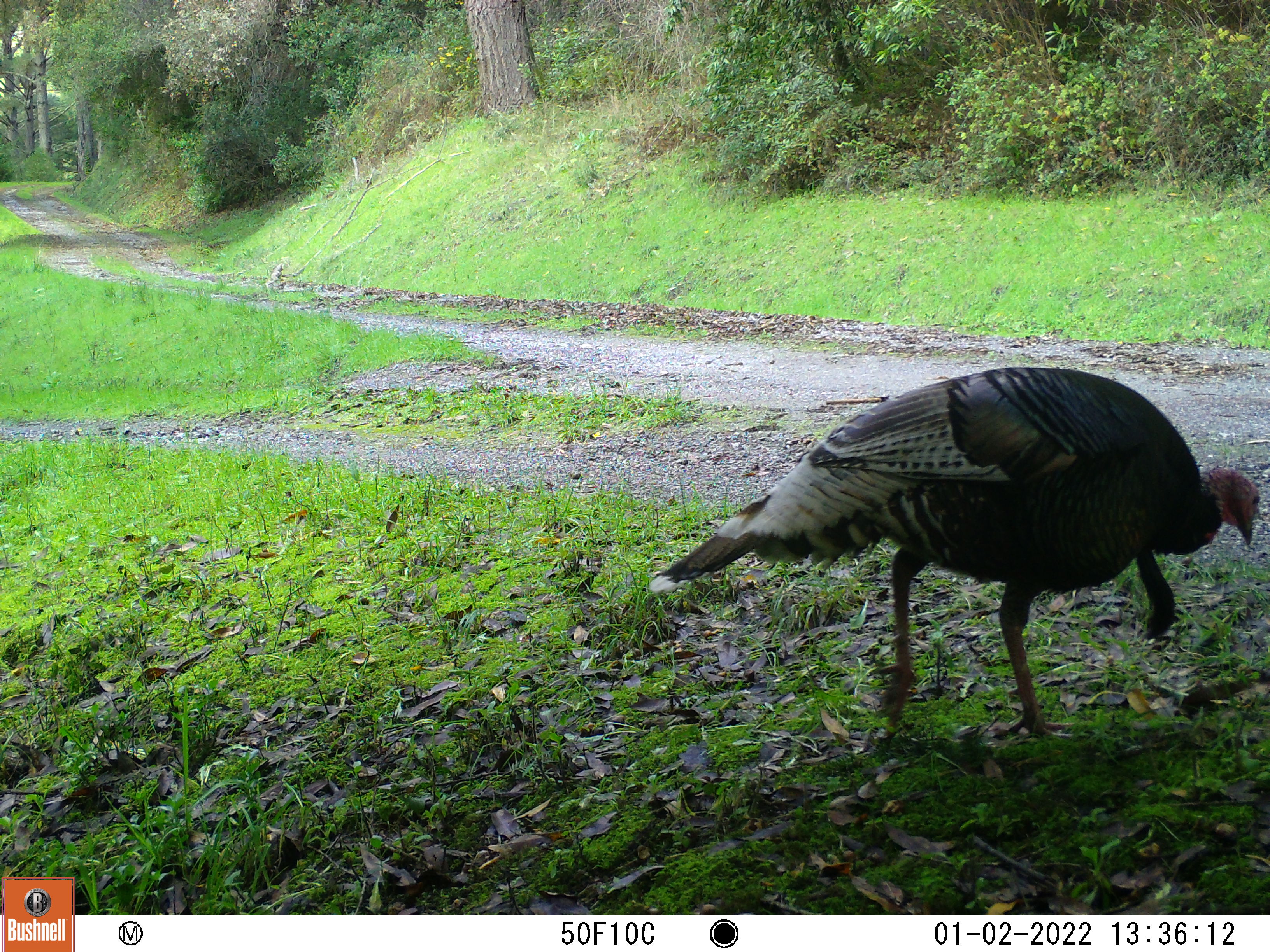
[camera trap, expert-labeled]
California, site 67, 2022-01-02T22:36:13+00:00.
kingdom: Animalia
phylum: Chordata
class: Aves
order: Galliformes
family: Phasianidae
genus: Meleagris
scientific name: Meleagris gallopavo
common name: turkey